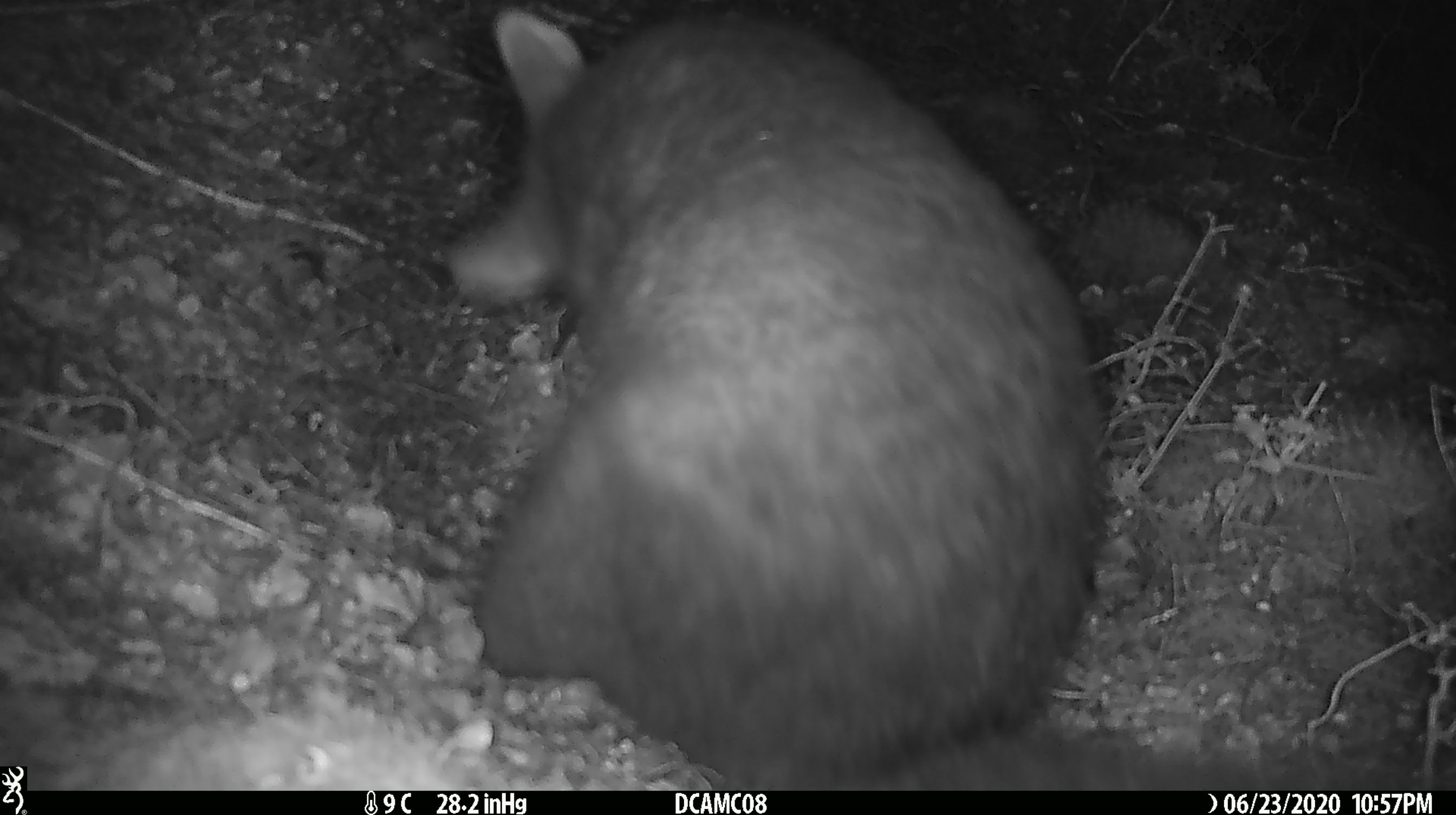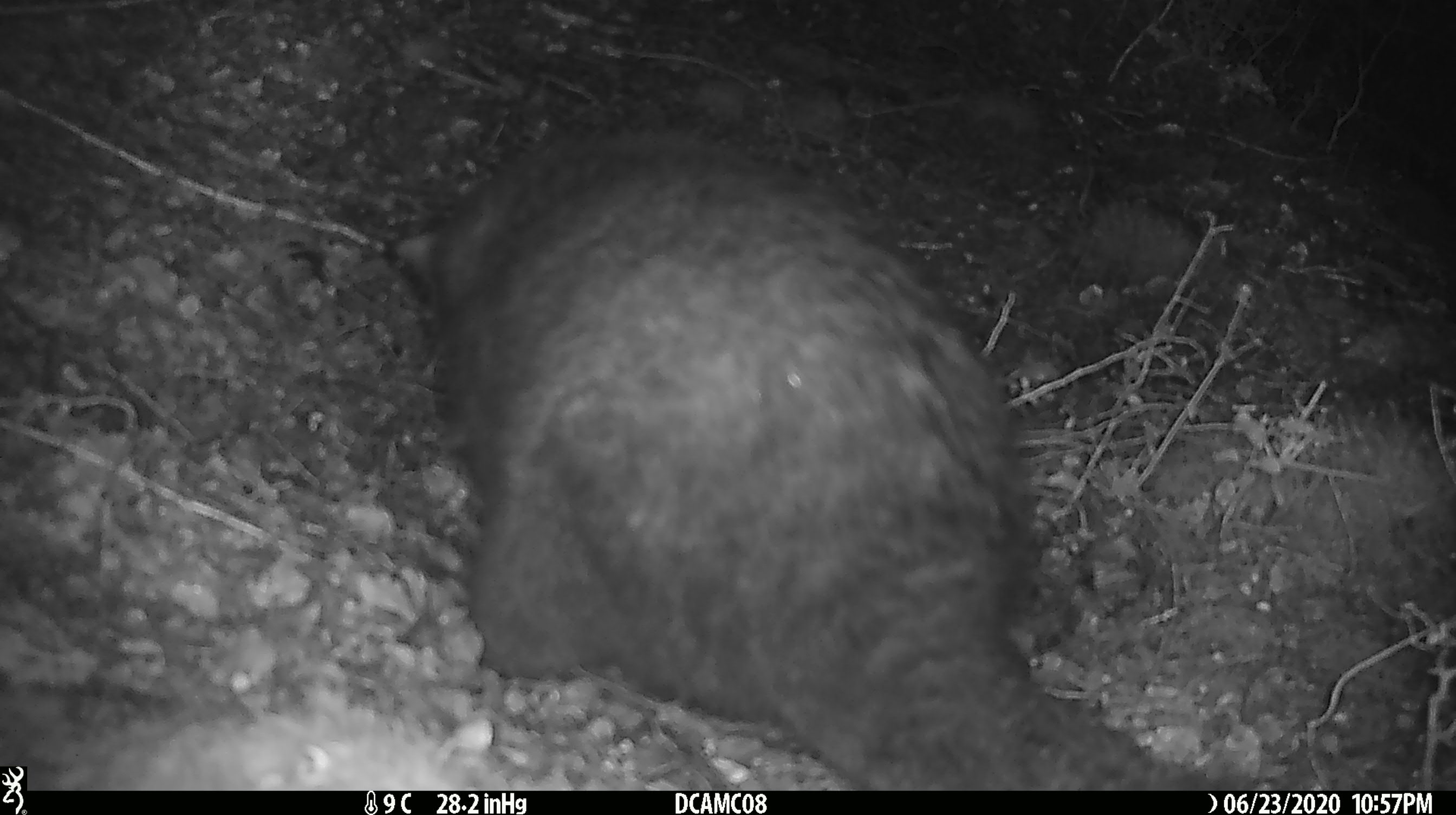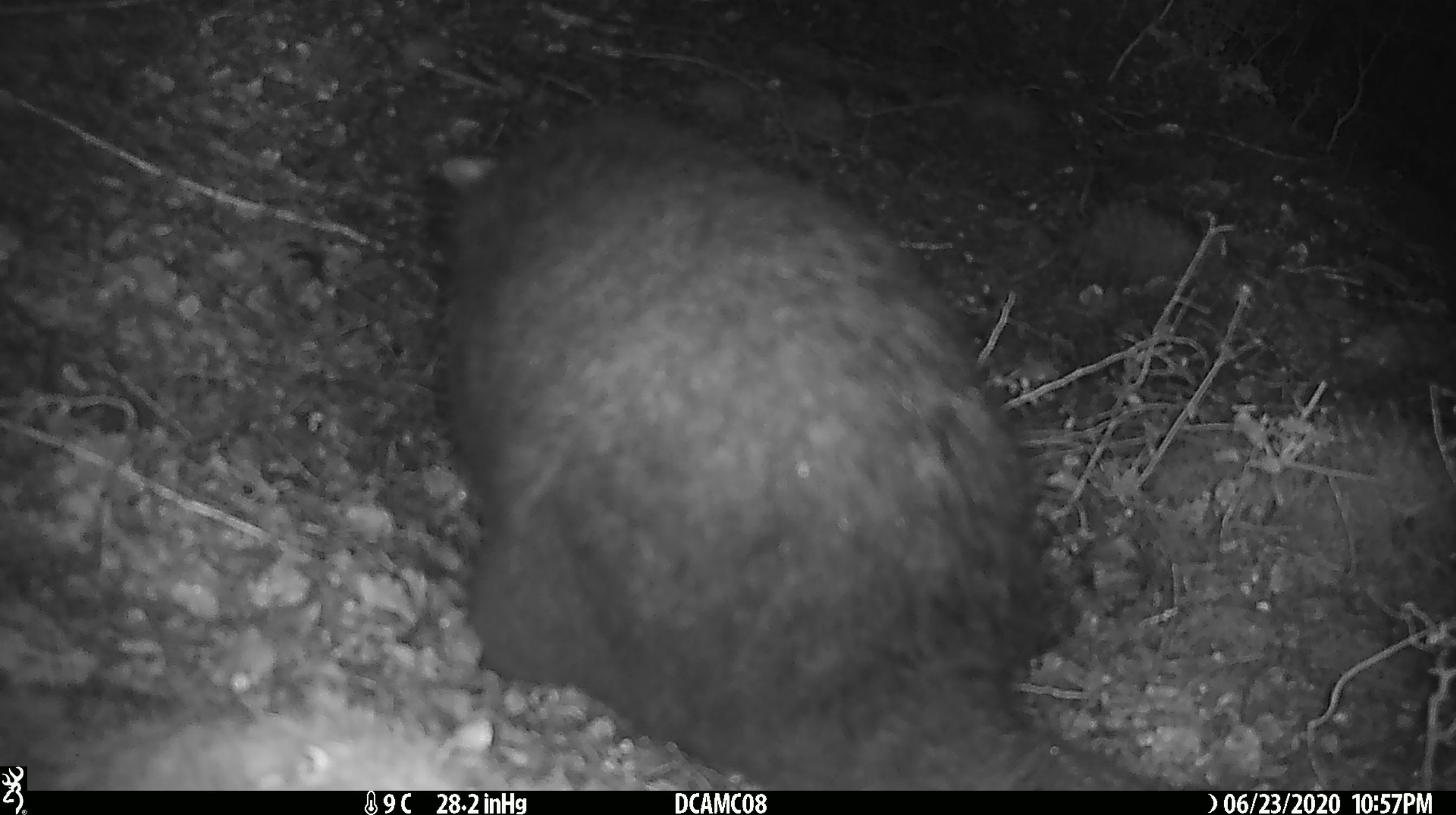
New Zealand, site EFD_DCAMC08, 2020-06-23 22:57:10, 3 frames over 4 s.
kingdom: Animalia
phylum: Chordata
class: Mammalia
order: Diprotodontia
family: Phalangeridae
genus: Trichosurus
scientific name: Trichosurus vulpecula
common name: common brushtail possum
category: possum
Possum (common brushtail possum) (Trichosurus vulpecula).